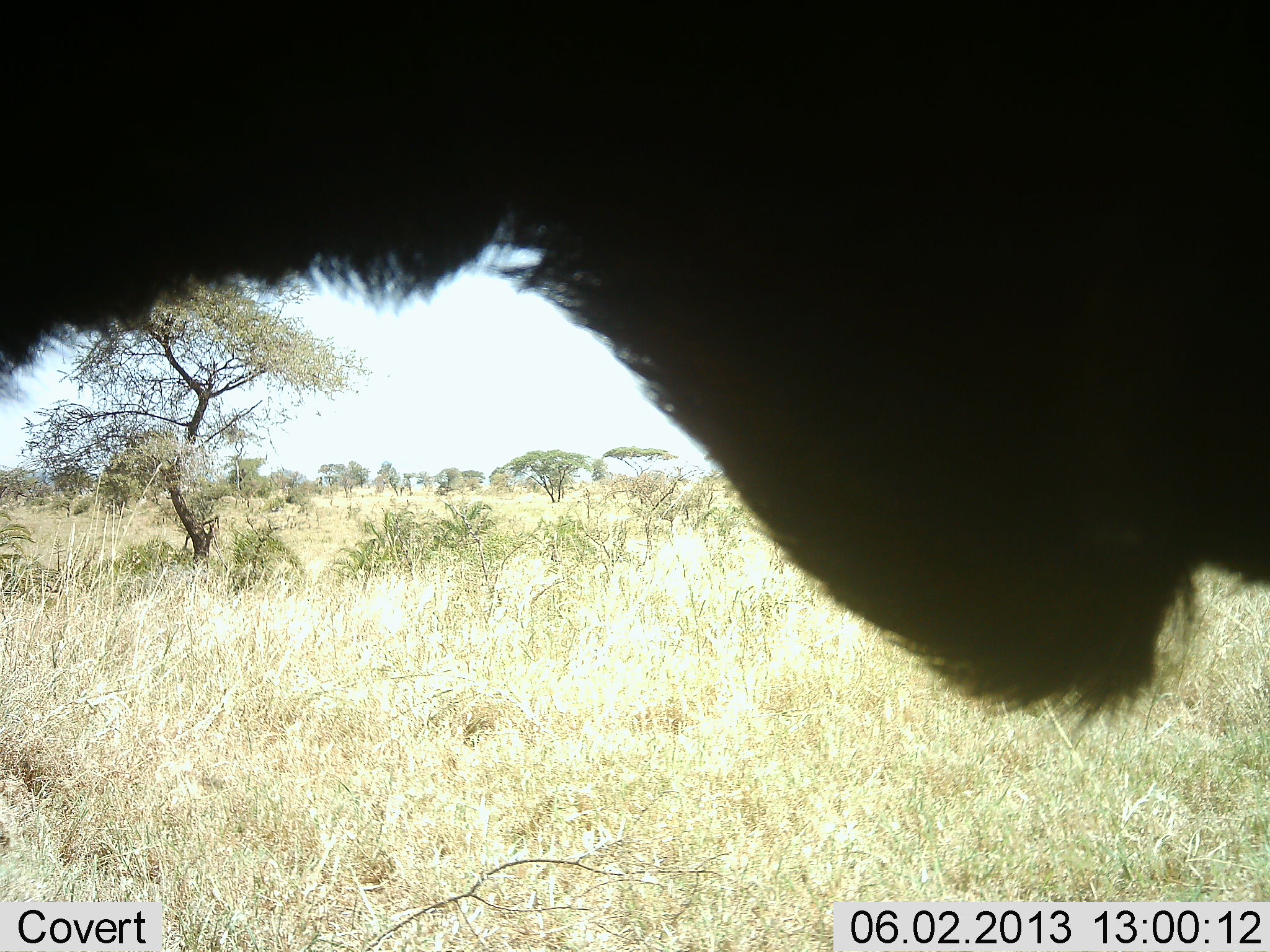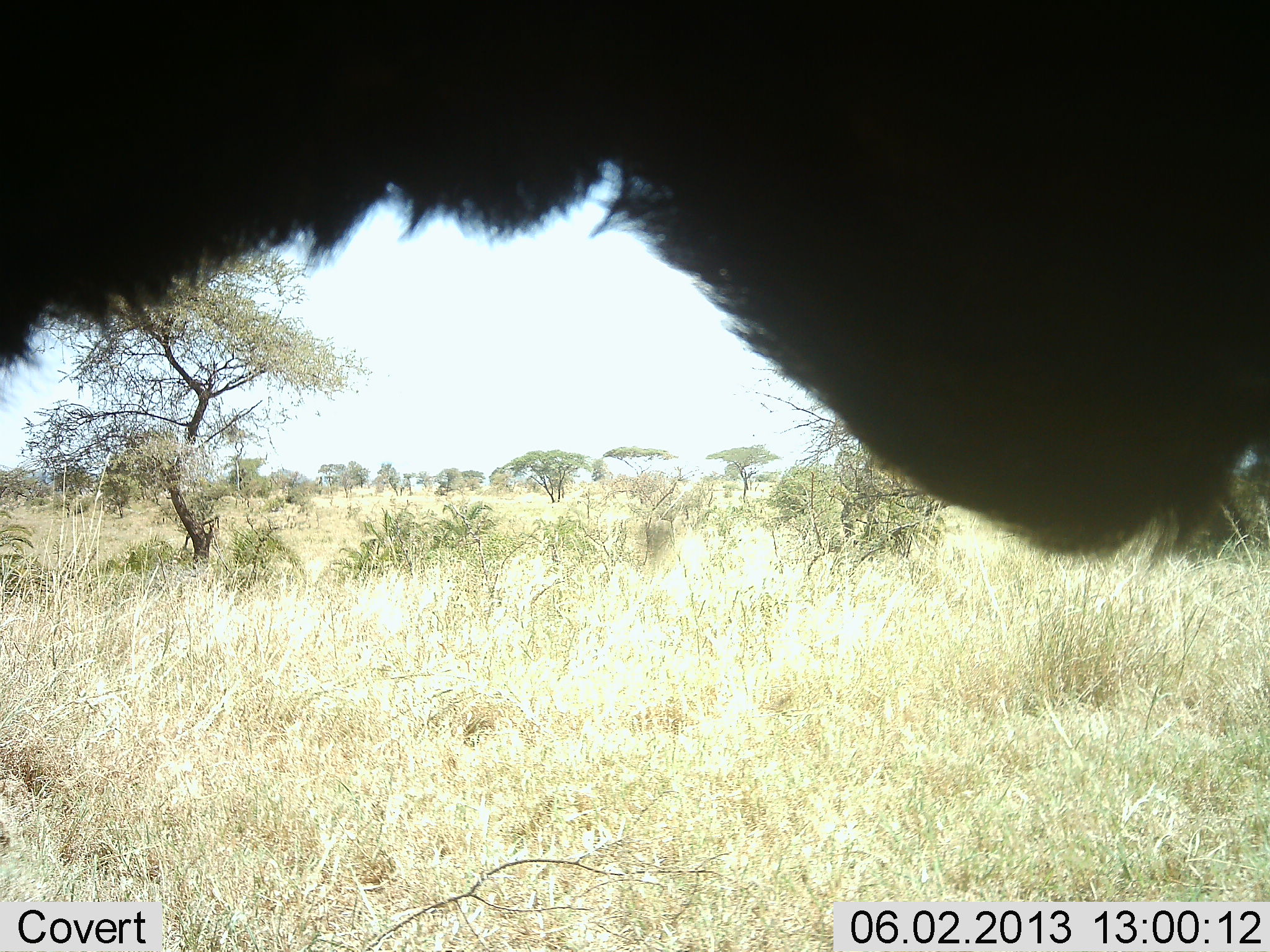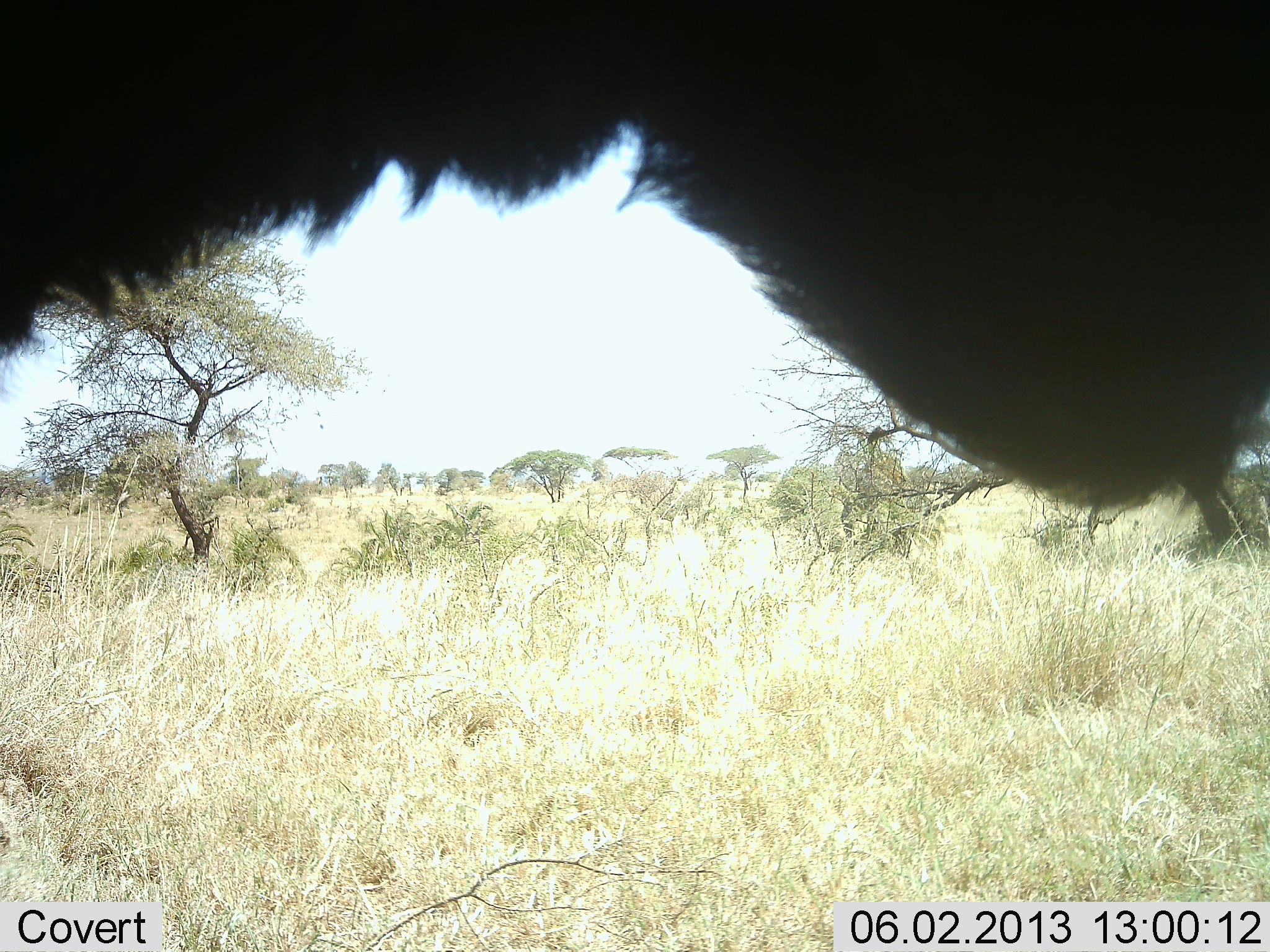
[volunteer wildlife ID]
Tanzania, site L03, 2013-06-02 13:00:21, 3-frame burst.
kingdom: Animalia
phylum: Chordata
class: Mammalia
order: Artiodactyla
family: Bovidae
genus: Connochaetes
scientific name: Connochaetes taurinus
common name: blue wildebeest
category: wildebeest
Wildebeest (blue wildebeest) (Connochaetes taurinus), count 1. Behavior (volunteer vote fractions): standing 80%, resting 0%, moving 0%, interacting 0%. Young present (vote fraction): 0%. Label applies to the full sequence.